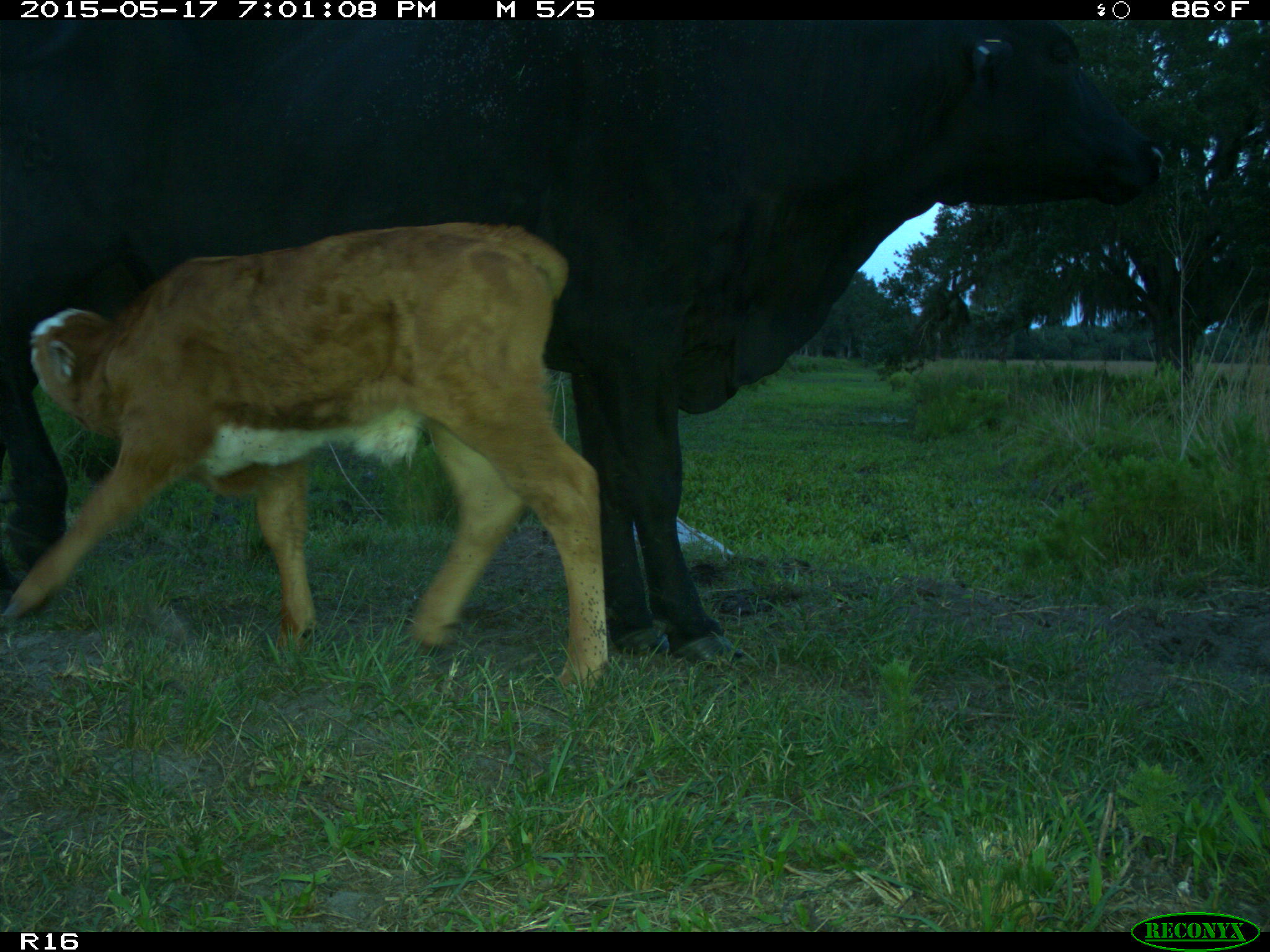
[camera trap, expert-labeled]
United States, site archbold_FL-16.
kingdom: Animalia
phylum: Chordata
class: Mammalia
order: Artiodactyla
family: Bovidae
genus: Bos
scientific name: Bos taurus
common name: domestic cow